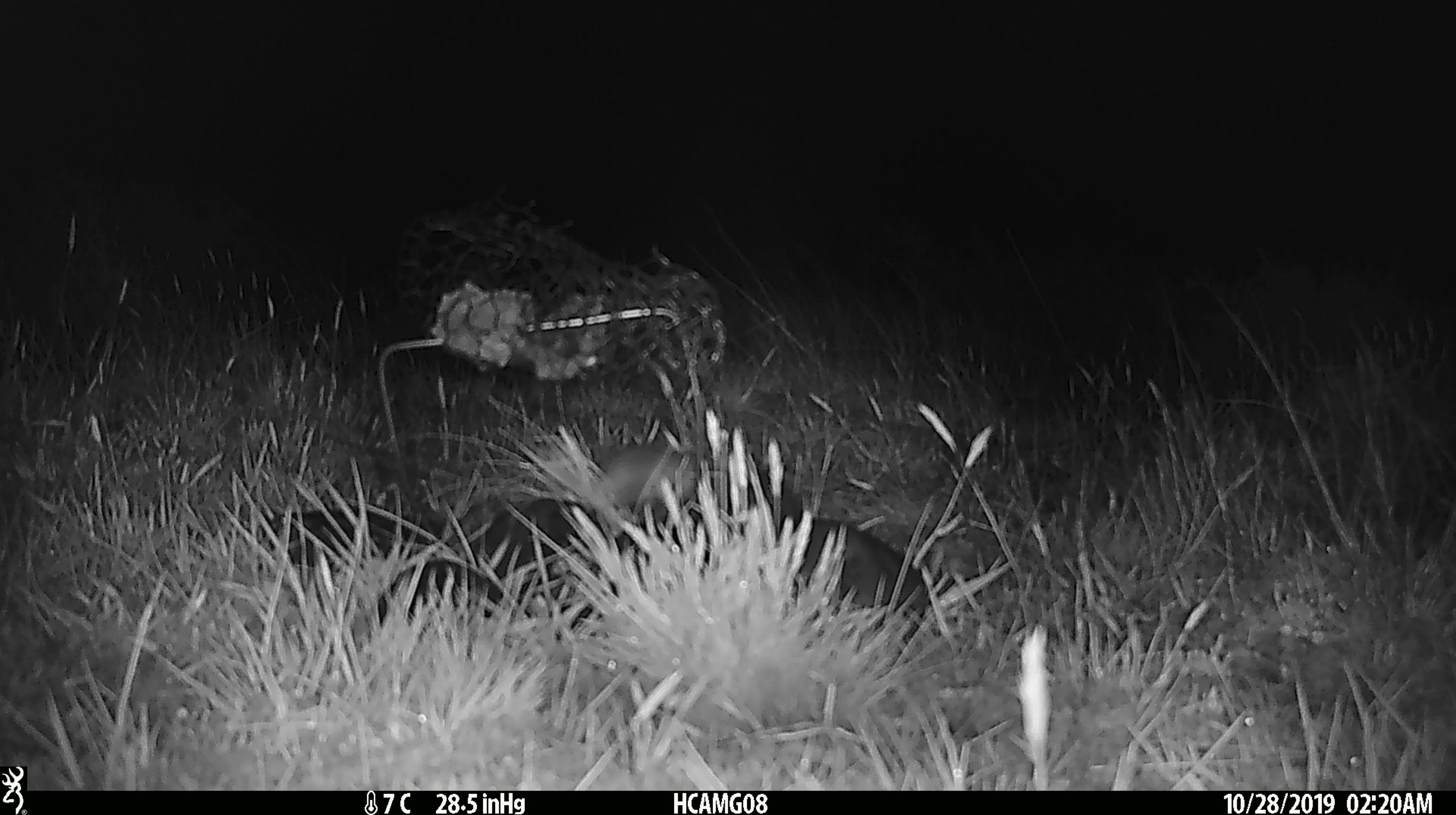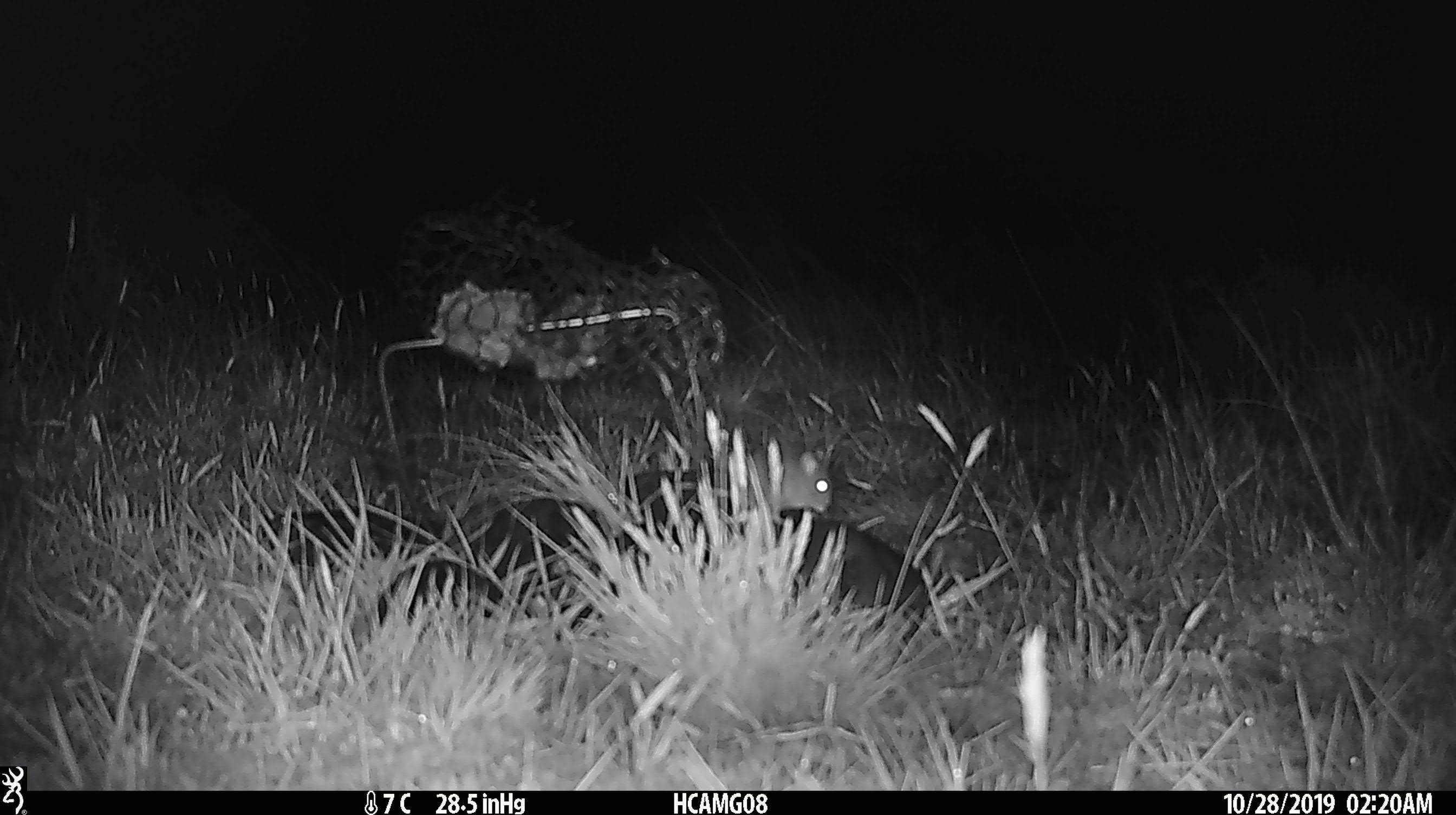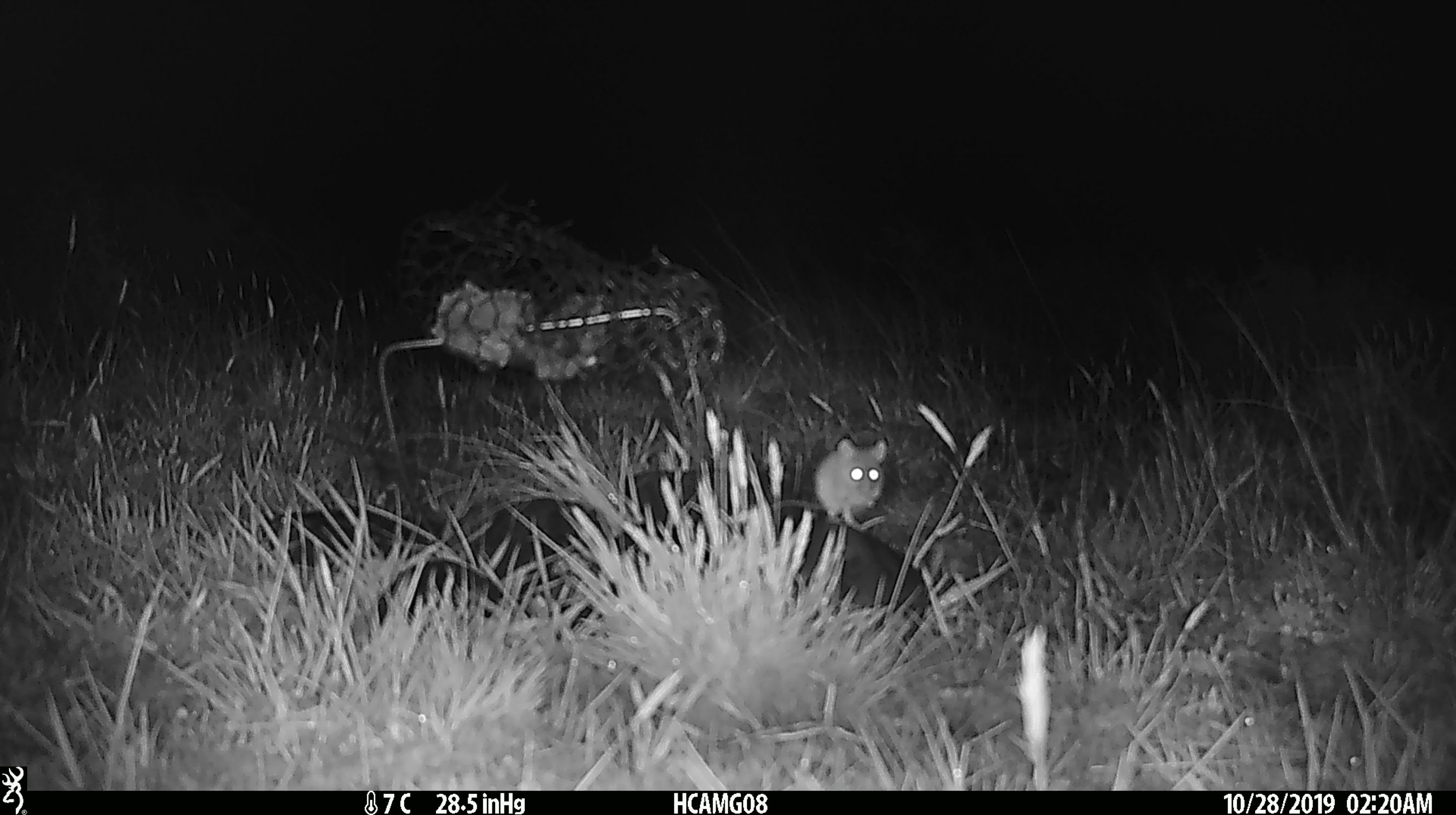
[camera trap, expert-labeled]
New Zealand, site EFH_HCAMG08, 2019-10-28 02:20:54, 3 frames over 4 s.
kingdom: Animalia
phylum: Chordata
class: Mammalia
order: Rodentia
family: Muridae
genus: Mus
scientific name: Mus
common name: mouse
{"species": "mouse (Mus)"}